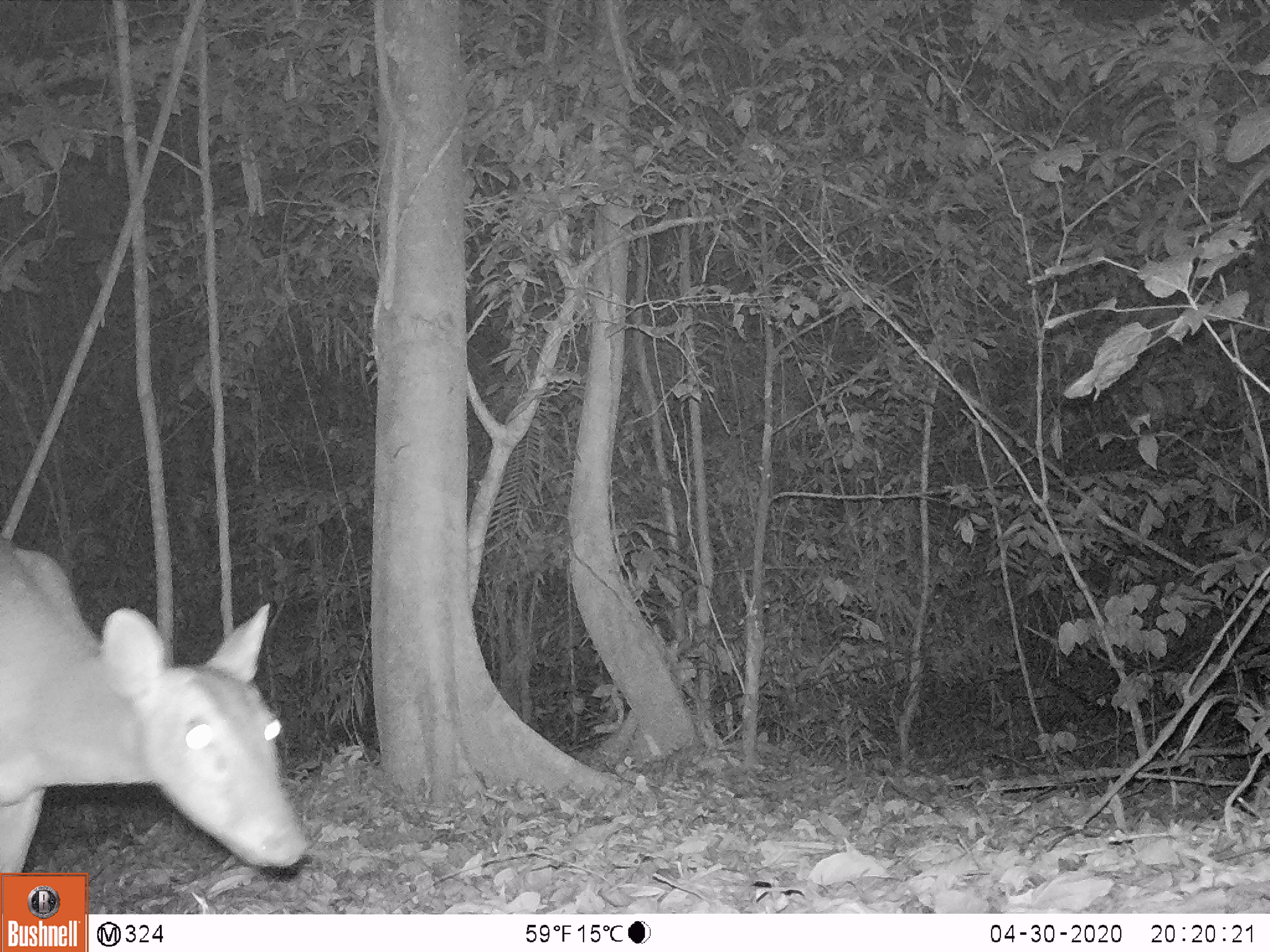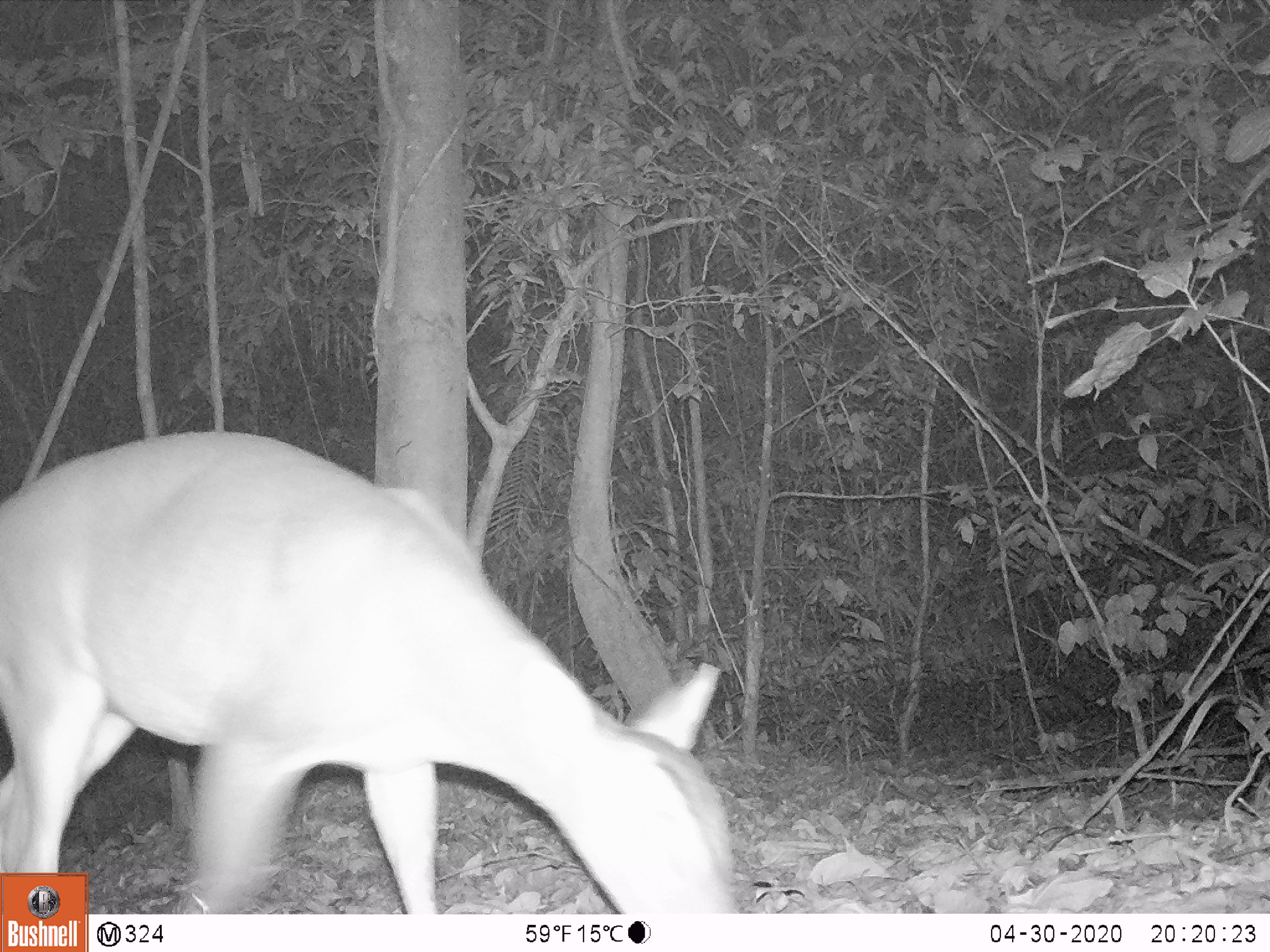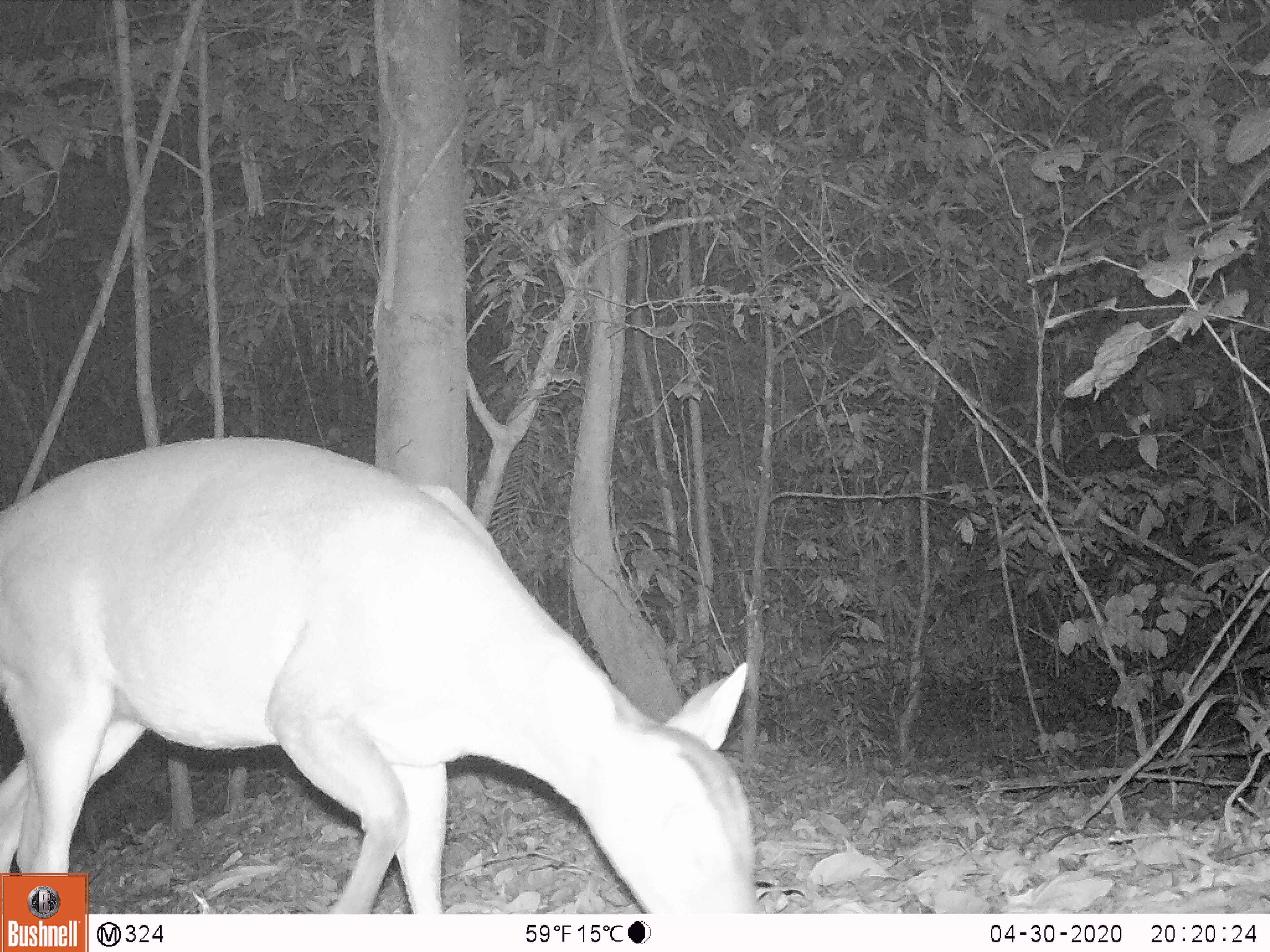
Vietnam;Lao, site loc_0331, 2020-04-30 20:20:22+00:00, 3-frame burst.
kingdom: Animalia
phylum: Chordata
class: Mammalia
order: Artiodactyla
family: Cervidae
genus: Muntiacus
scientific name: Muntiacus vuquangensis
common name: large-antlered muntjac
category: large antlered muntjac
Large antlered muntjac (large-antlered muntjac) (Muntiacus vuquangensis). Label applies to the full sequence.